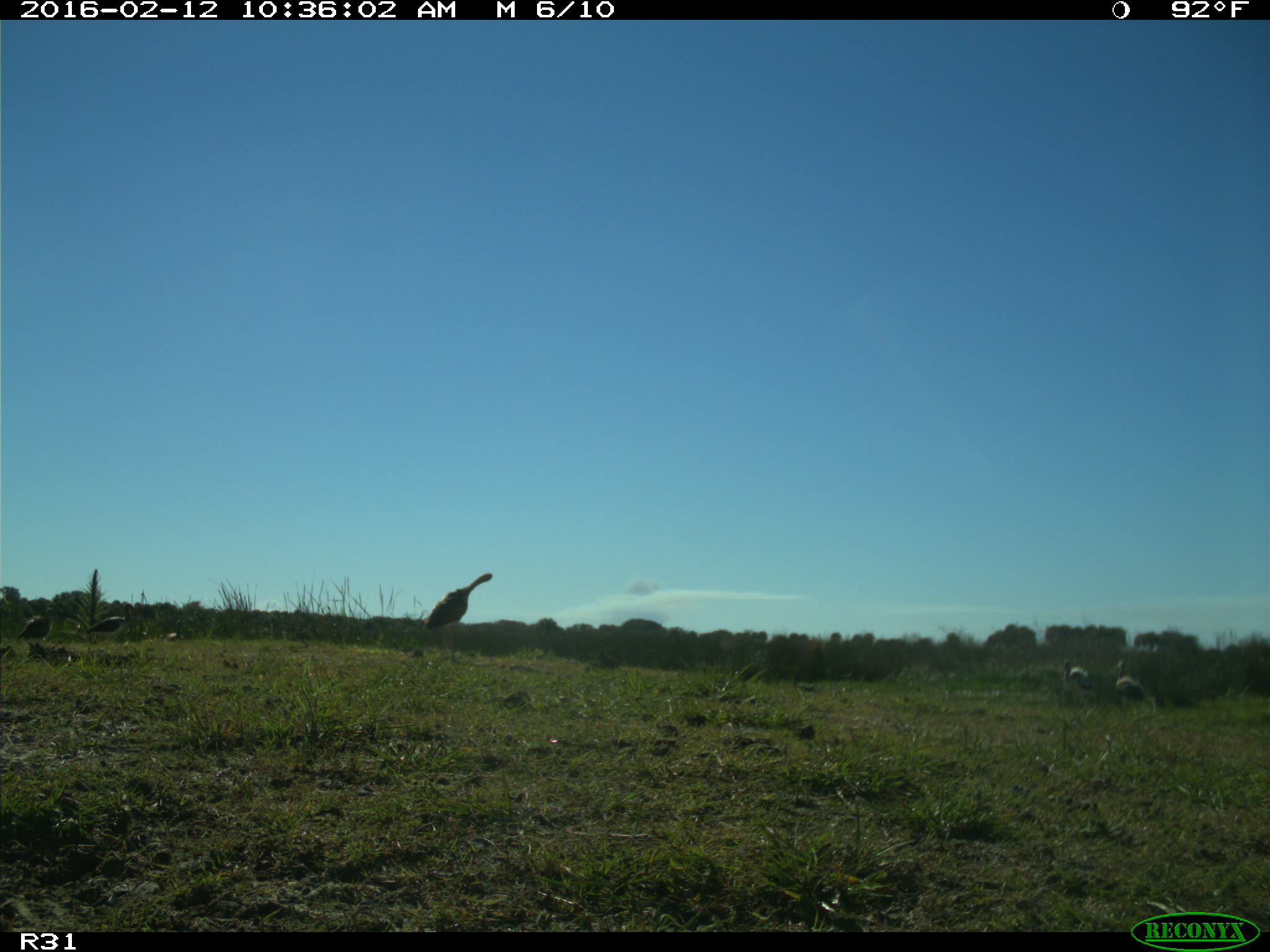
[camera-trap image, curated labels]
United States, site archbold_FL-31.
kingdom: Animalia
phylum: Chordata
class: Aves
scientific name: Aves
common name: birds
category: unidentified bird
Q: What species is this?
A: Unidentified bird (birds) (Aves).